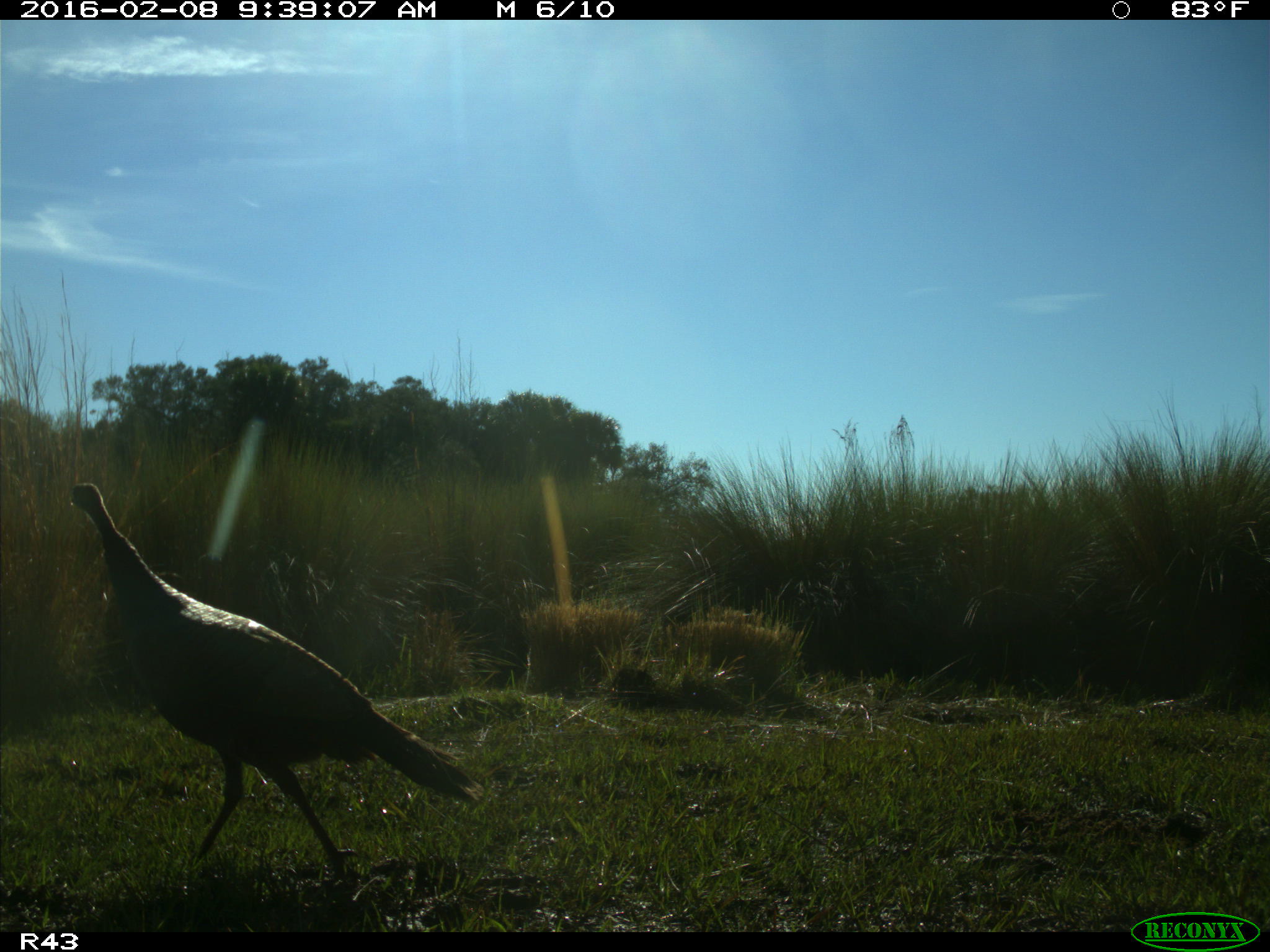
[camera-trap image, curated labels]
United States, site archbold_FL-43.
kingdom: Animalia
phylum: Chordata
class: Aves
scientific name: Aves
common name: birds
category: unidentified bird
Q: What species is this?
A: Unidentified bird (birds) (Aves).